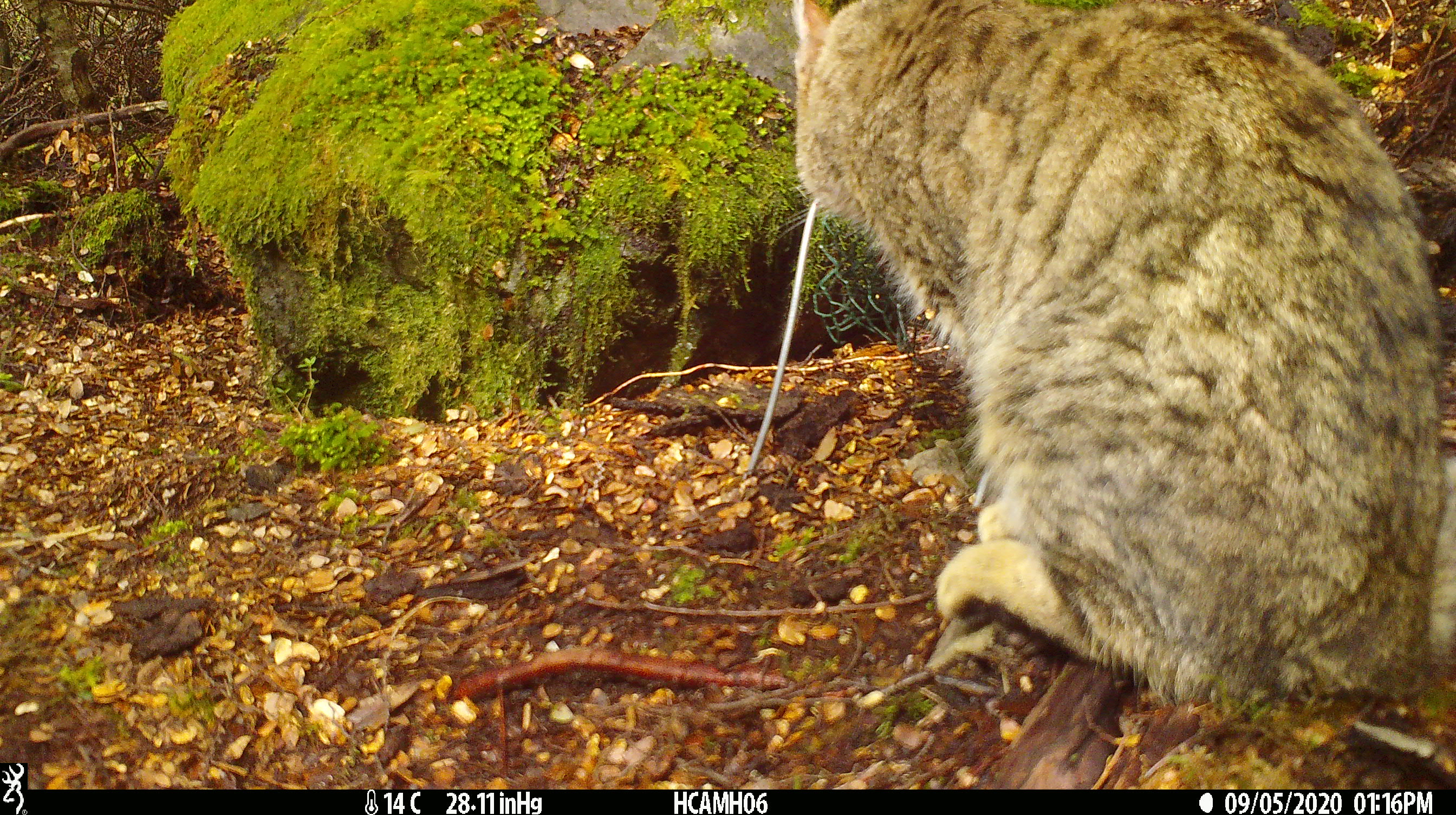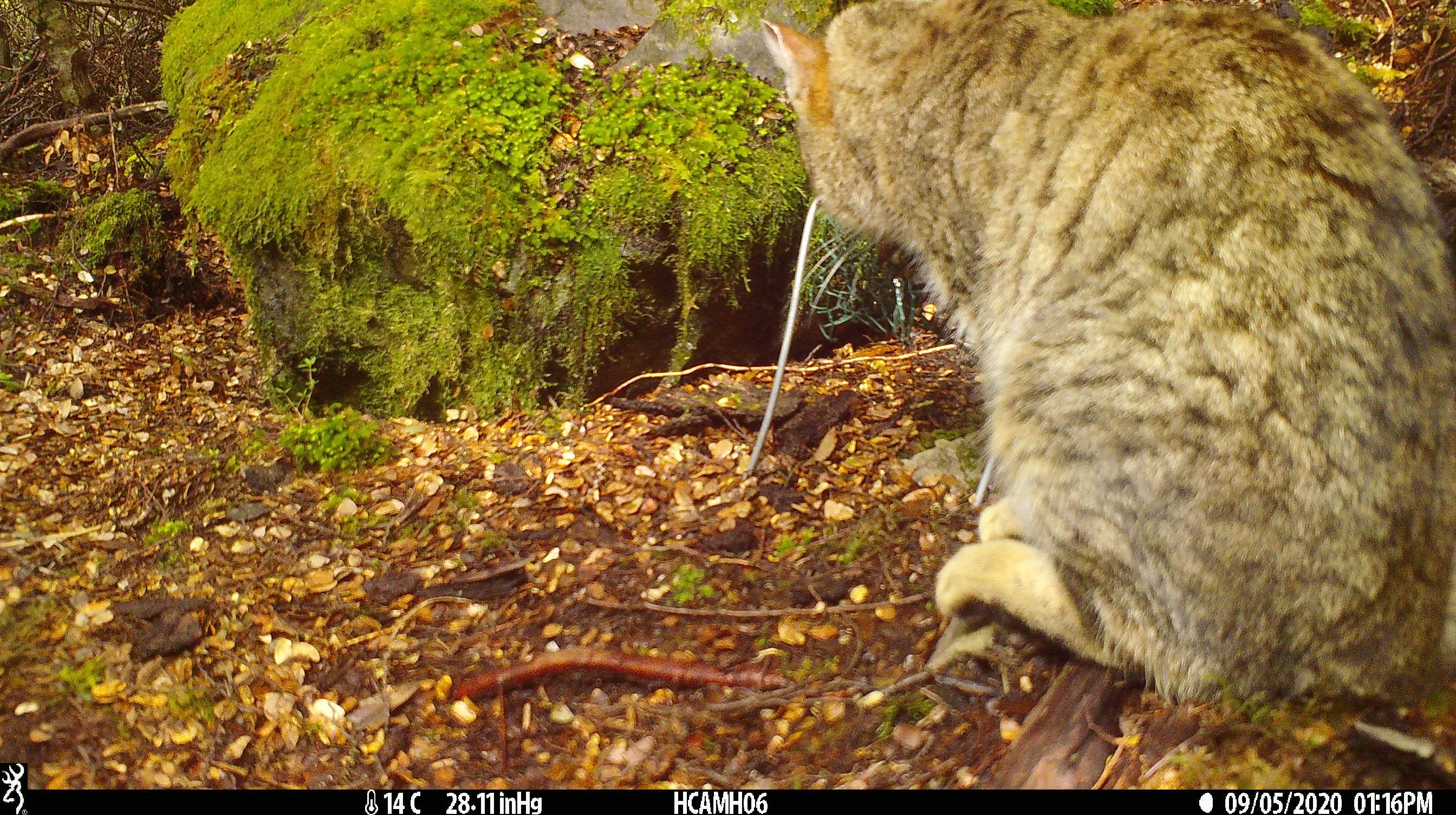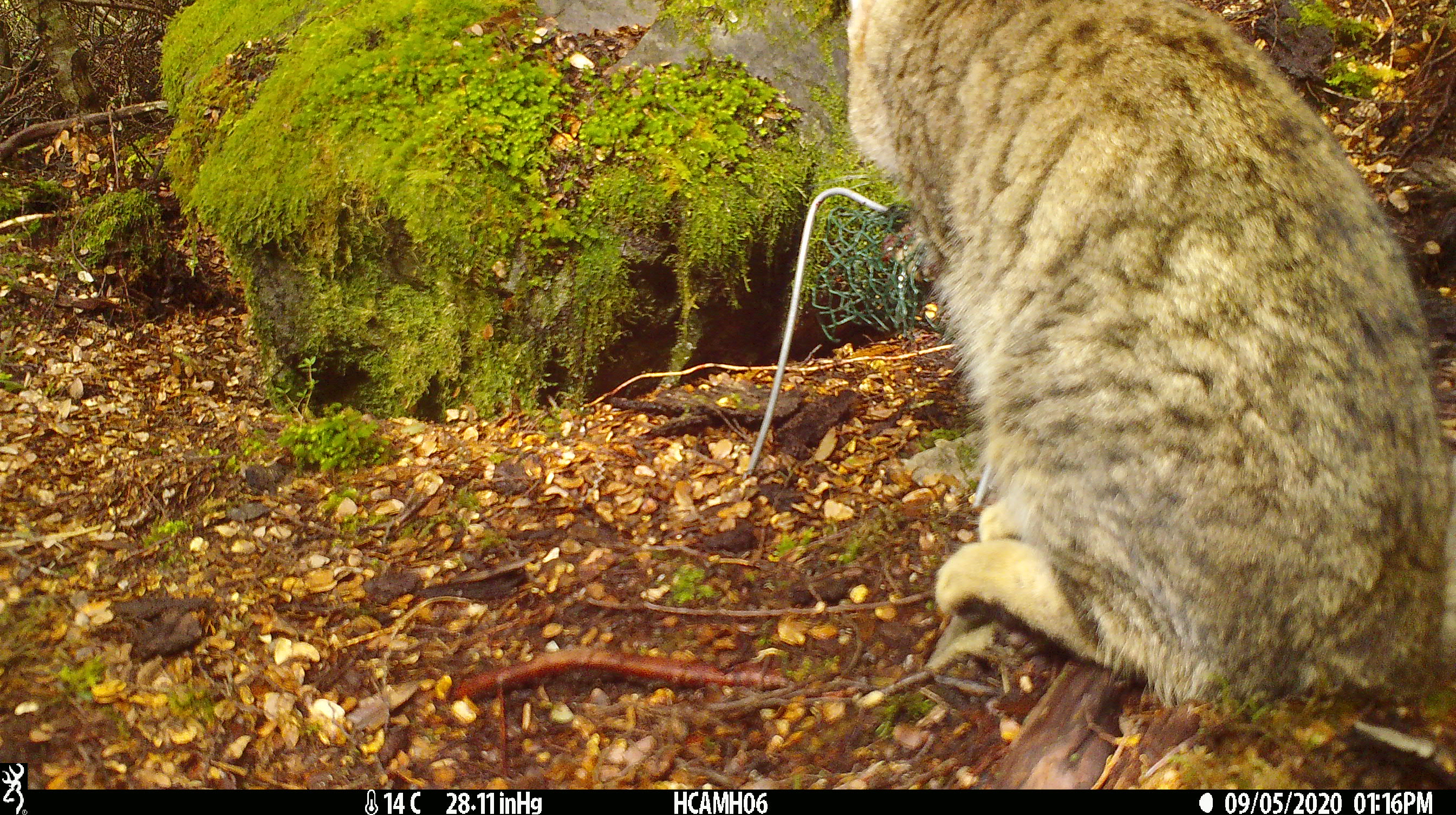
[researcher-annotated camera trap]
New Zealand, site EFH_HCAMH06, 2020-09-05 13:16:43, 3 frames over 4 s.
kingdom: Animalia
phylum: Chordata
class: Mammalia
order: Carnivora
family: Felidae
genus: Felis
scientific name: Felis catus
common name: domestic cat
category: cat